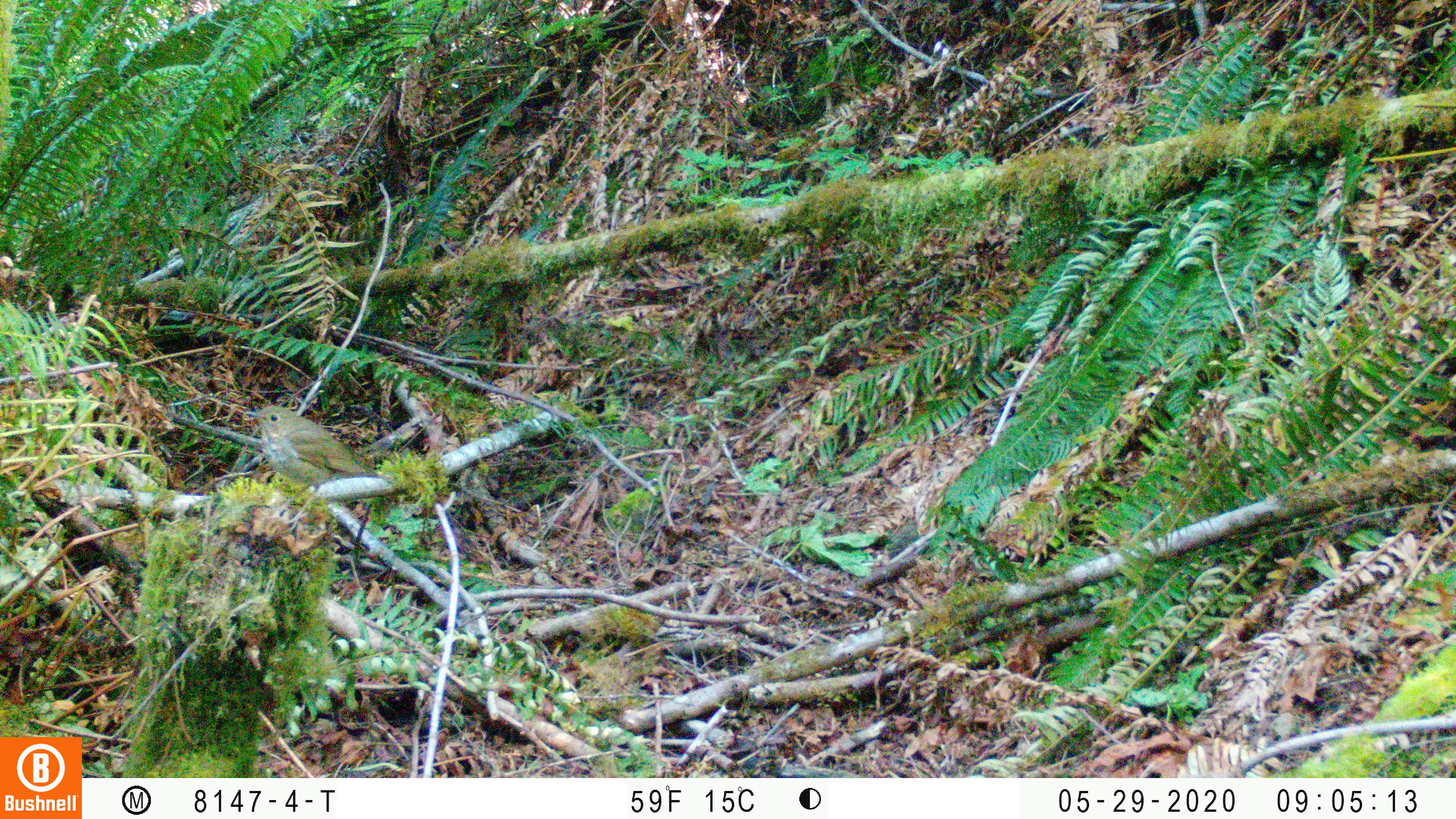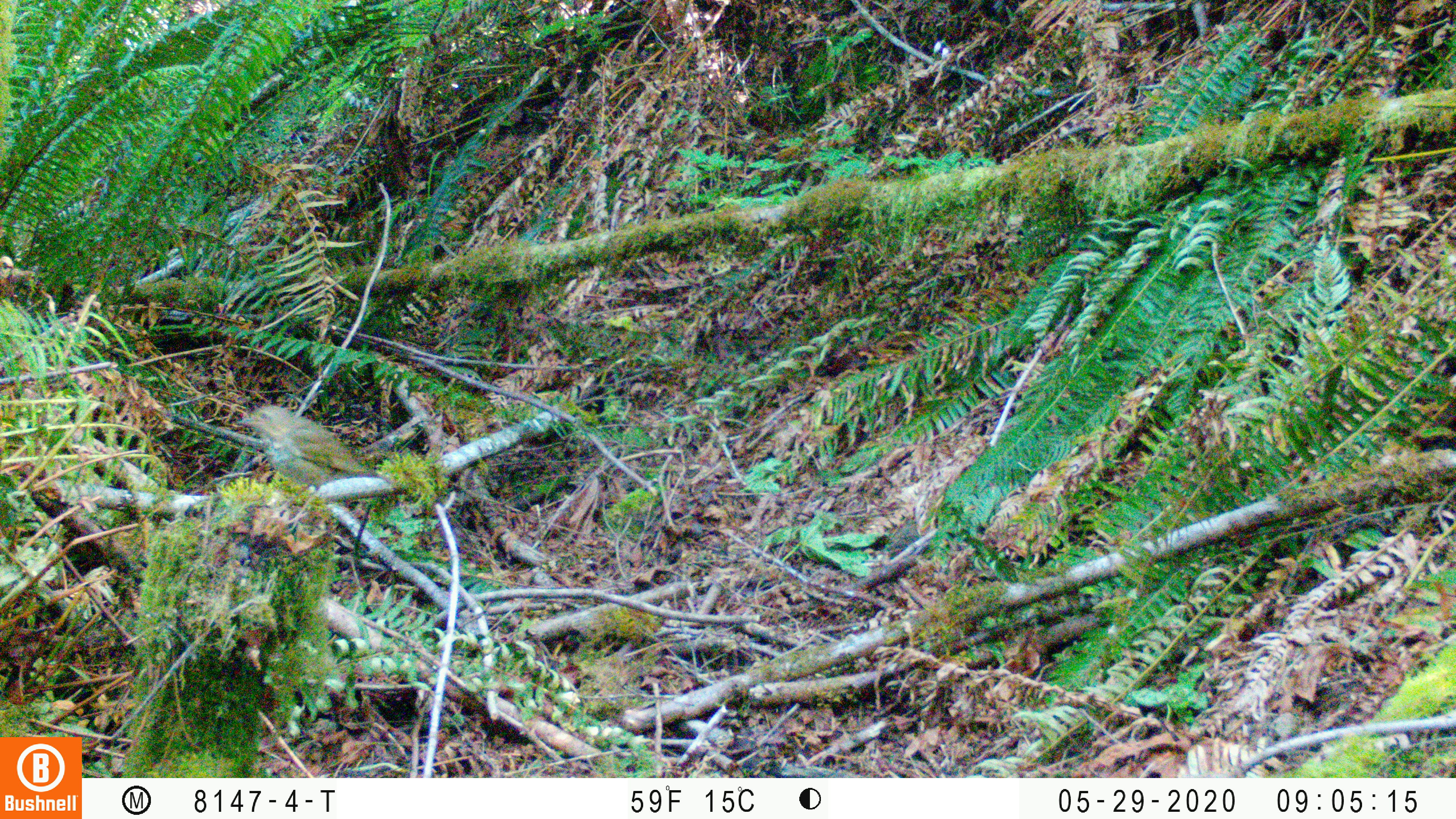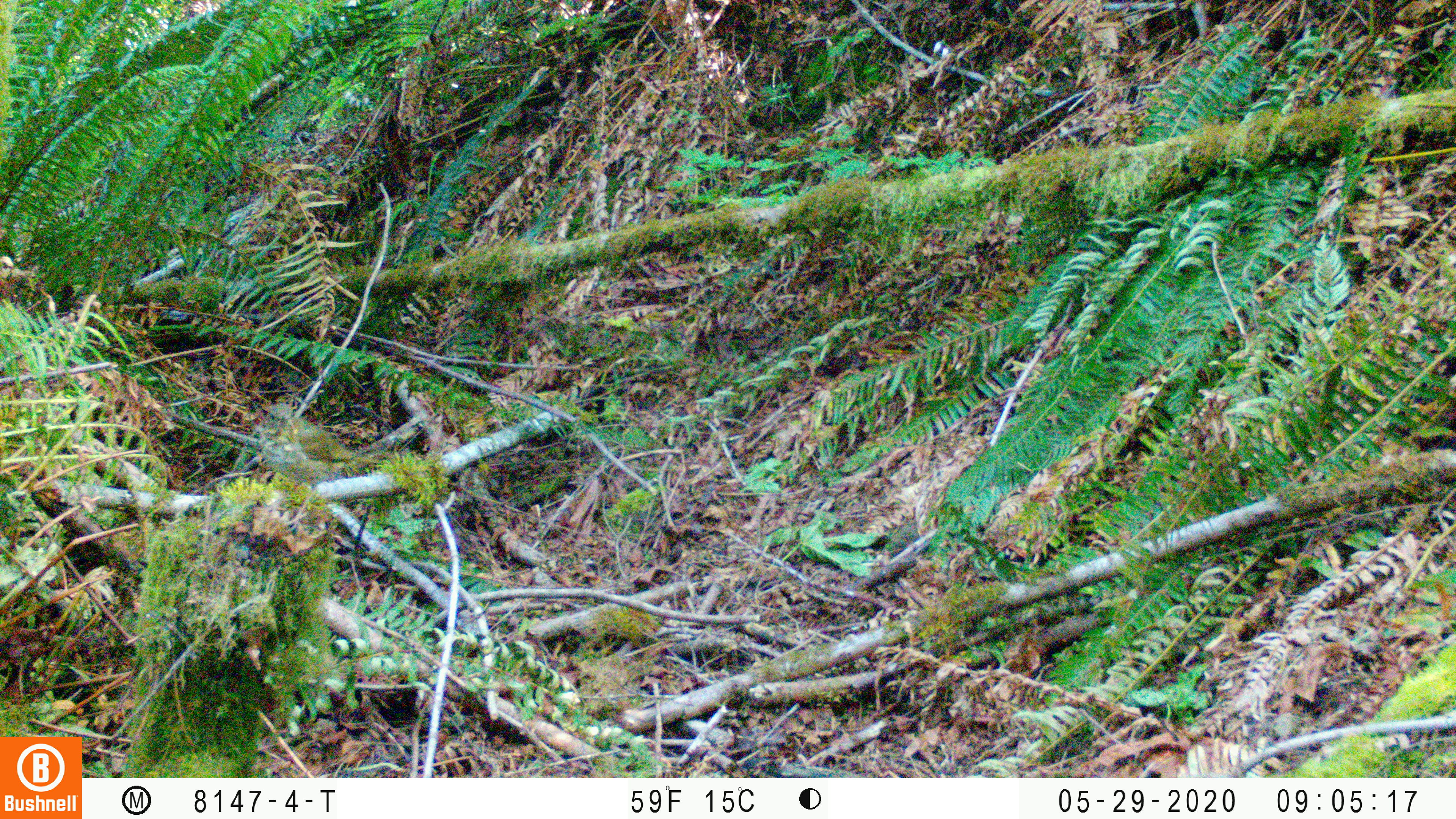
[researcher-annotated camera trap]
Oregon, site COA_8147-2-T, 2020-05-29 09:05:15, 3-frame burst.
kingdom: Animalia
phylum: Chordata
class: Aves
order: Passeriformes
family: Turdidae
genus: Catharus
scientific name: Catharus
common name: brown thrushes and nightingale-thrushes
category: catharus species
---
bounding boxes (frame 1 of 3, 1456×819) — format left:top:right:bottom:
catharus species: 235:402:392:488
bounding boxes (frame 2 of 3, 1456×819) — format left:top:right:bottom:
catharus species: 227:402:395:489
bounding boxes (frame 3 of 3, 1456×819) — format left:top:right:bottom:
catharus species: 253:401:387:483